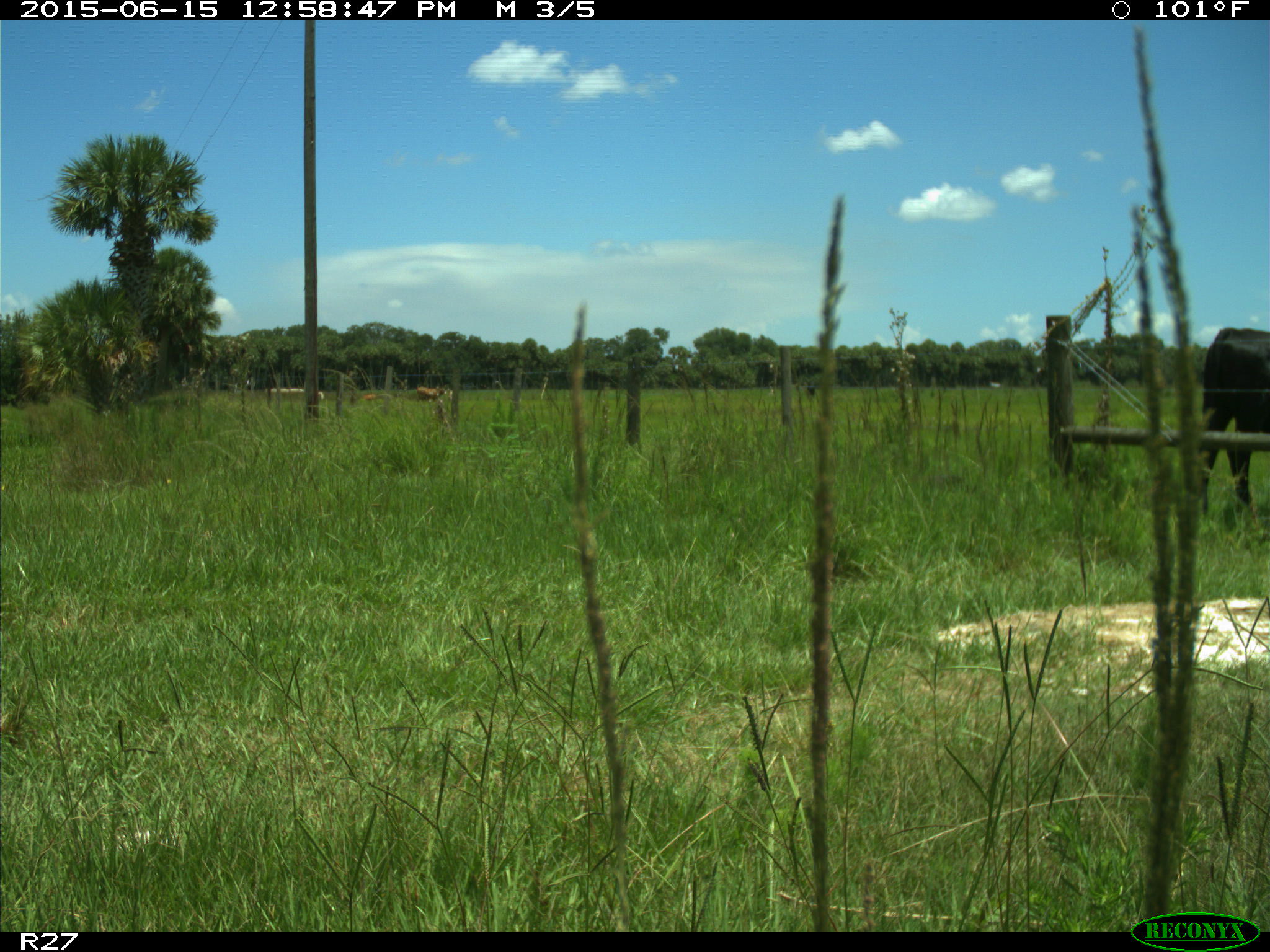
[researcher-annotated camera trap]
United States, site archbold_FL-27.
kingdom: Animalia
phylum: Chordata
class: Mammalia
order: Artiodactyla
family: Bovidae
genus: Bos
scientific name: Bos taurus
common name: domestic cow